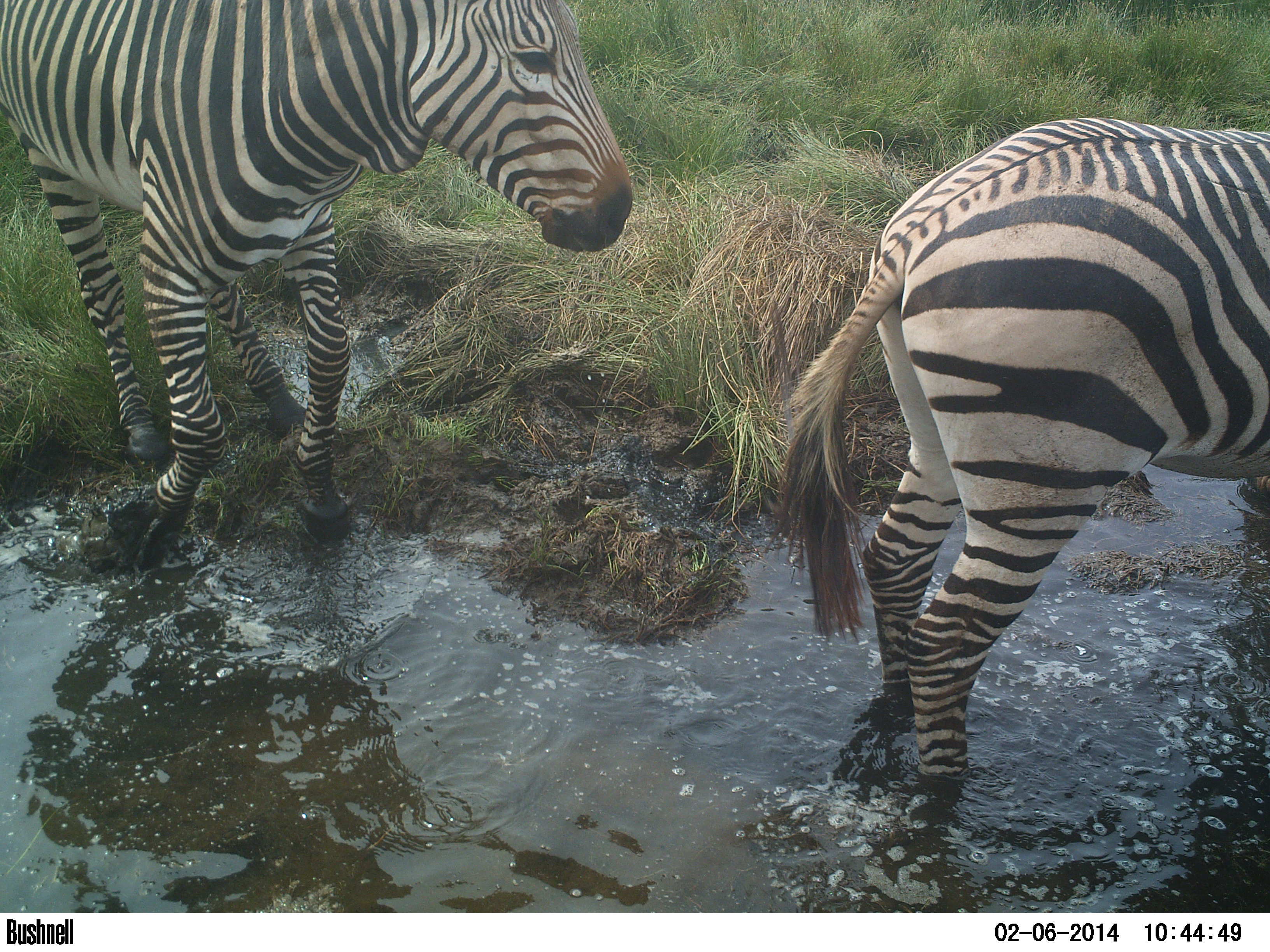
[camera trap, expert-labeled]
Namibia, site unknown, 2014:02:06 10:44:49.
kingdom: Animalia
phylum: Chordata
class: Mammalia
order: Perissodactyla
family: Equidae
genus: Equus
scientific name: Equus zebra hartmannae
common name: hartmann's mountain zebra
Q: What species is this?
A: Equus zebra hartmannae (hartmann's mountain zebra).